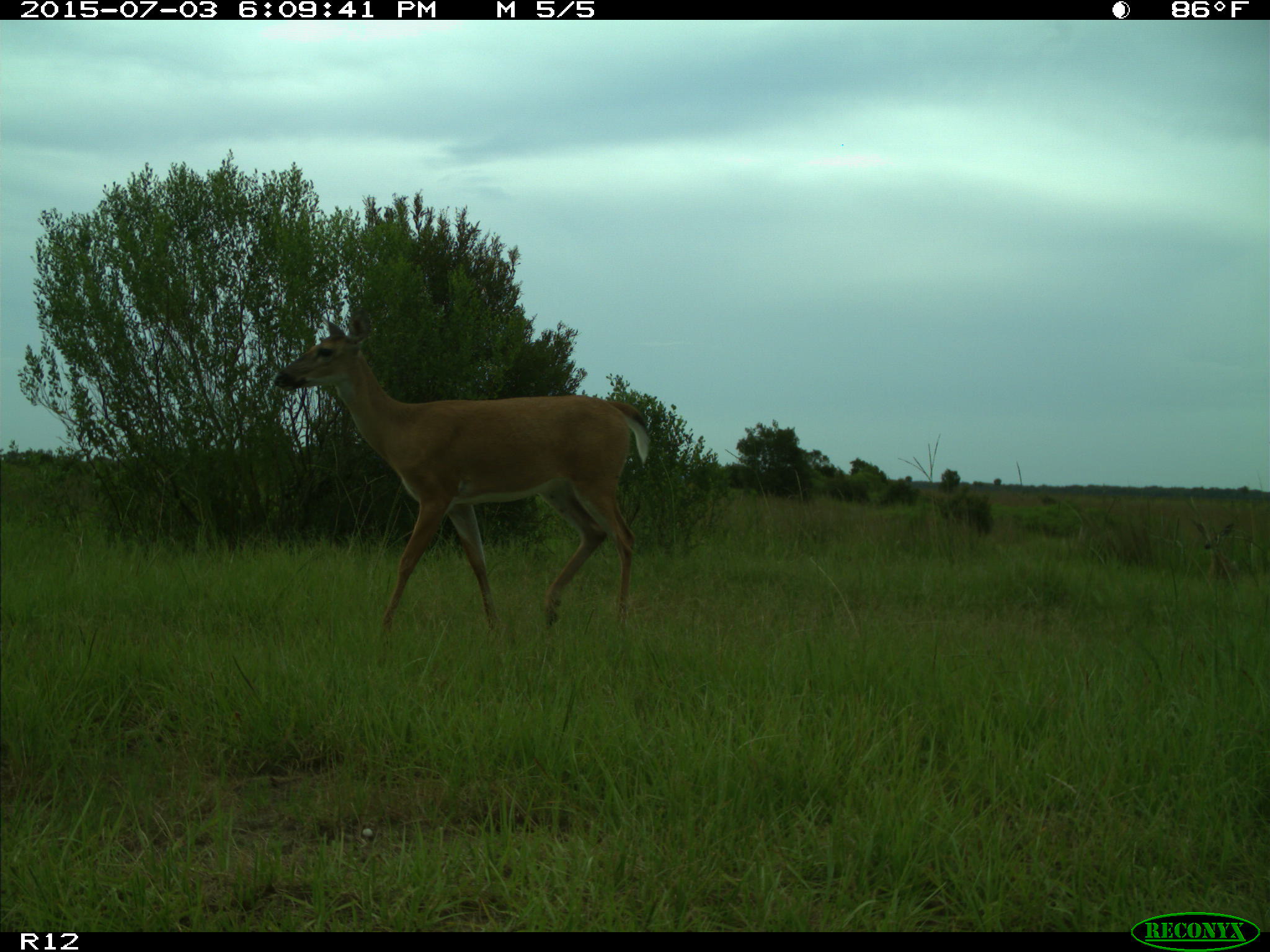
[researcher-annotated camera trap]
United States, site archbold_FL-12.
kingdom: Animalia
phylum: Chordata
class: Mammalia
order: Artiodactyla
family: Cervidae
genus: Odocoileus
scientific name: Odocoileus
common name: deer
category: unidentified deer